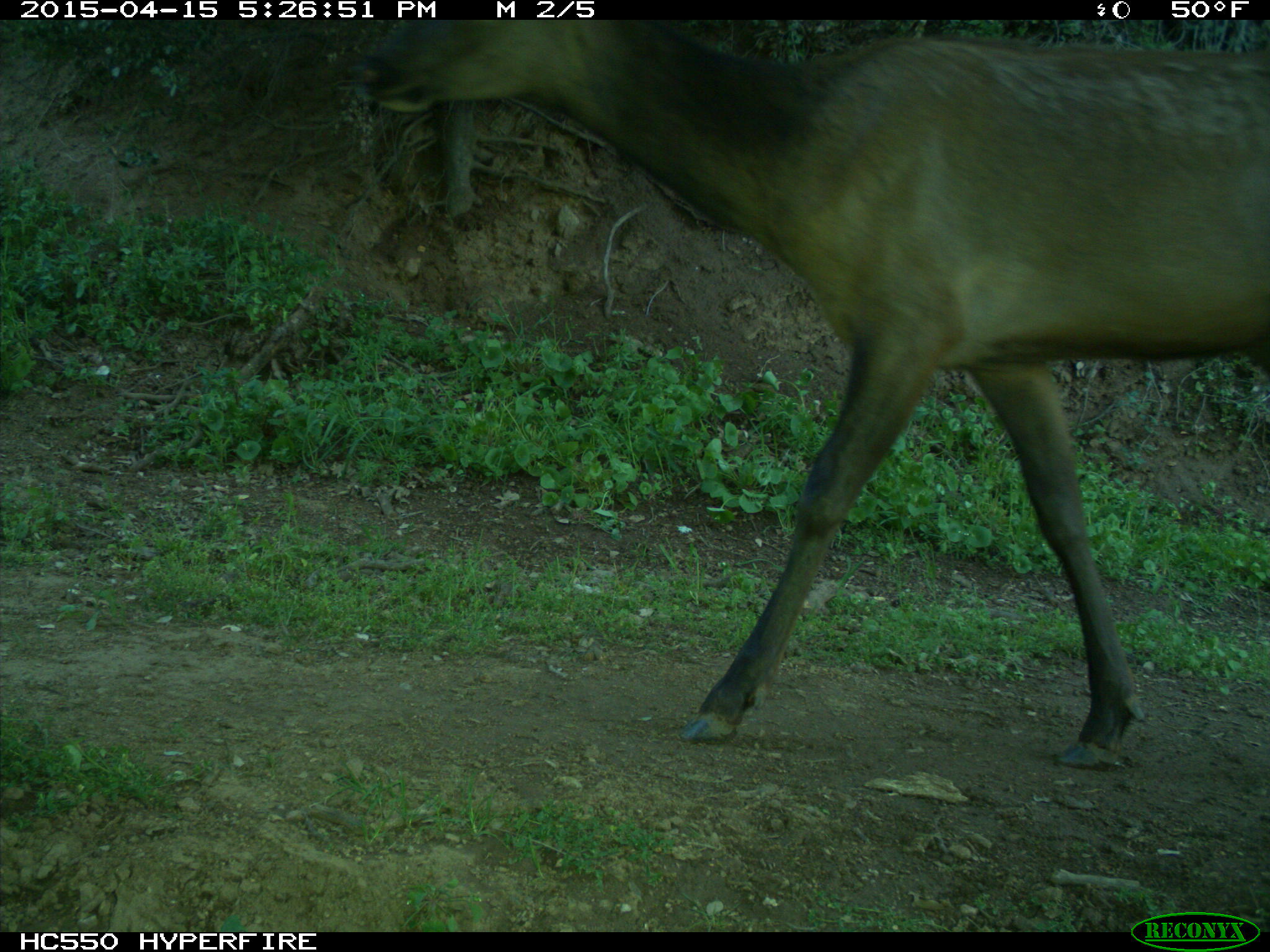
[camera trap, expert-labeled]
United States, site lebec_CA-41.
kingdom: Animalia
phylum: Chordata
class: Mammalia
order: Artiodactyla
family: Cervidae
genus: Cervus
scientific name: Cervus canadensis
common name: elk